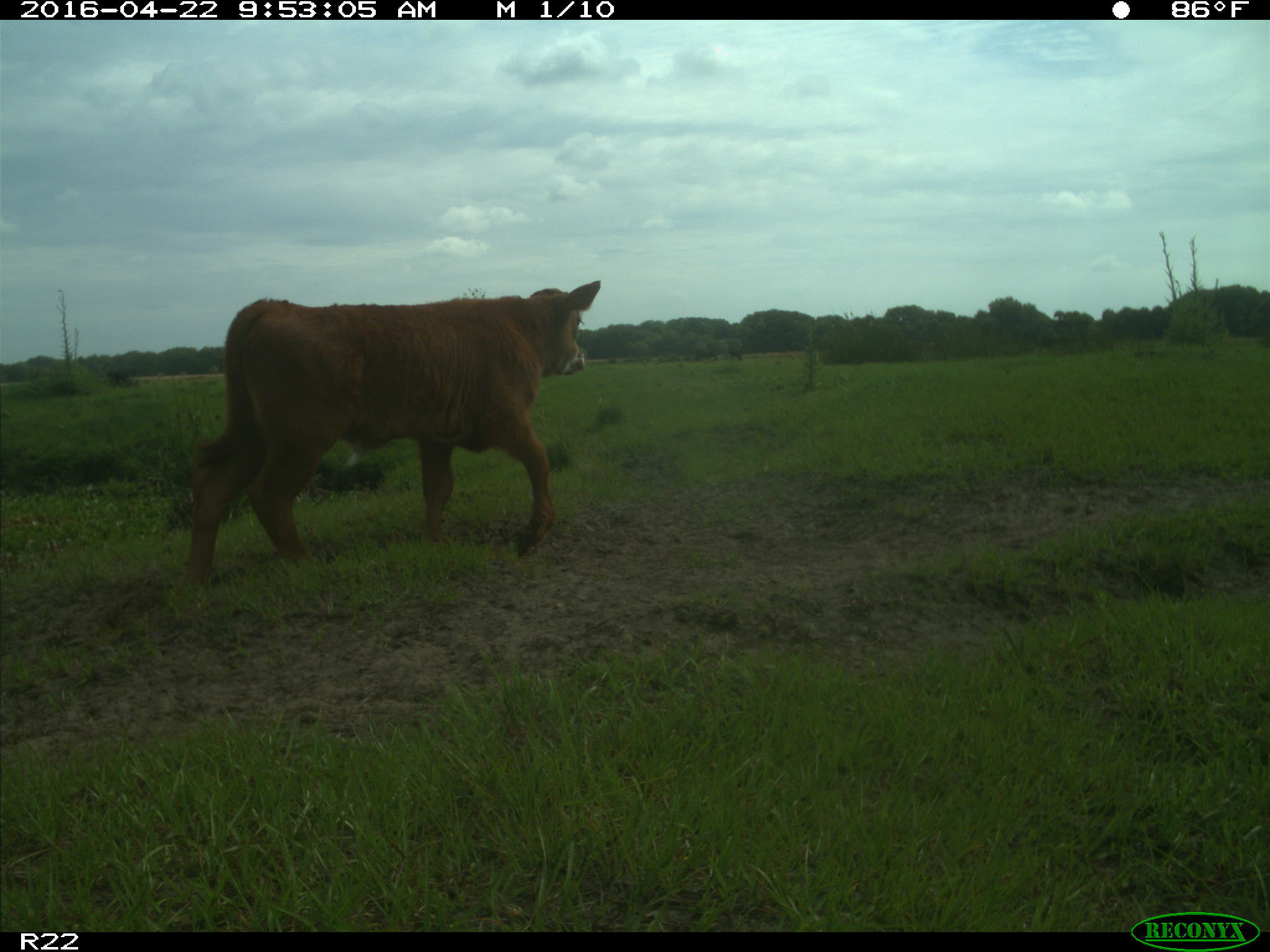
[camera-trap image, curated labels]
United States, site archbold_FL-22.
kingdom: Animalia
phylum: Chordata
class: Mammalia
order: Artiodactyla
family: Bovidae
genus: Bos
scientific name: Bos taurus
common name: domestic cow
Bos taurus (domestic cow).